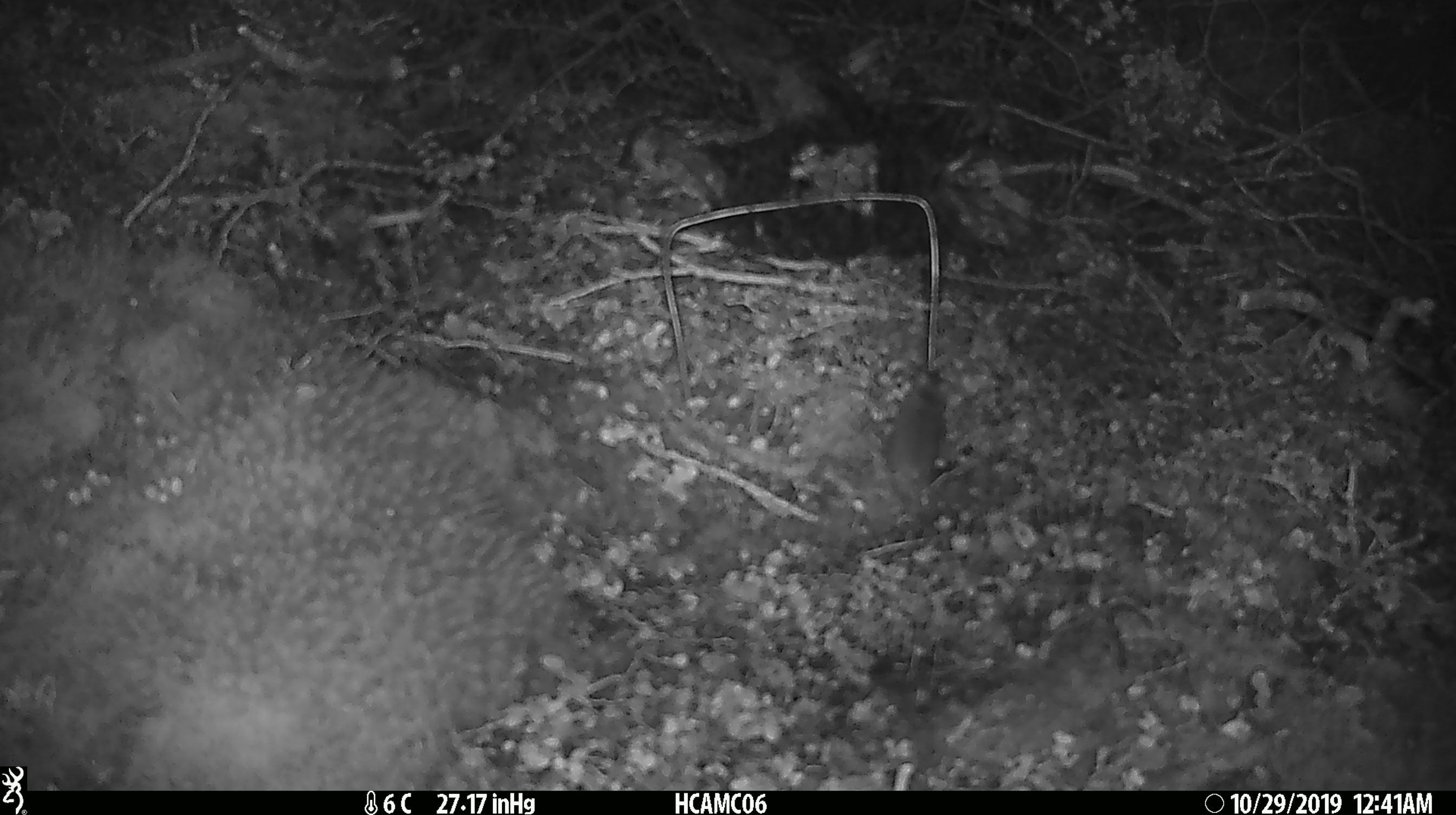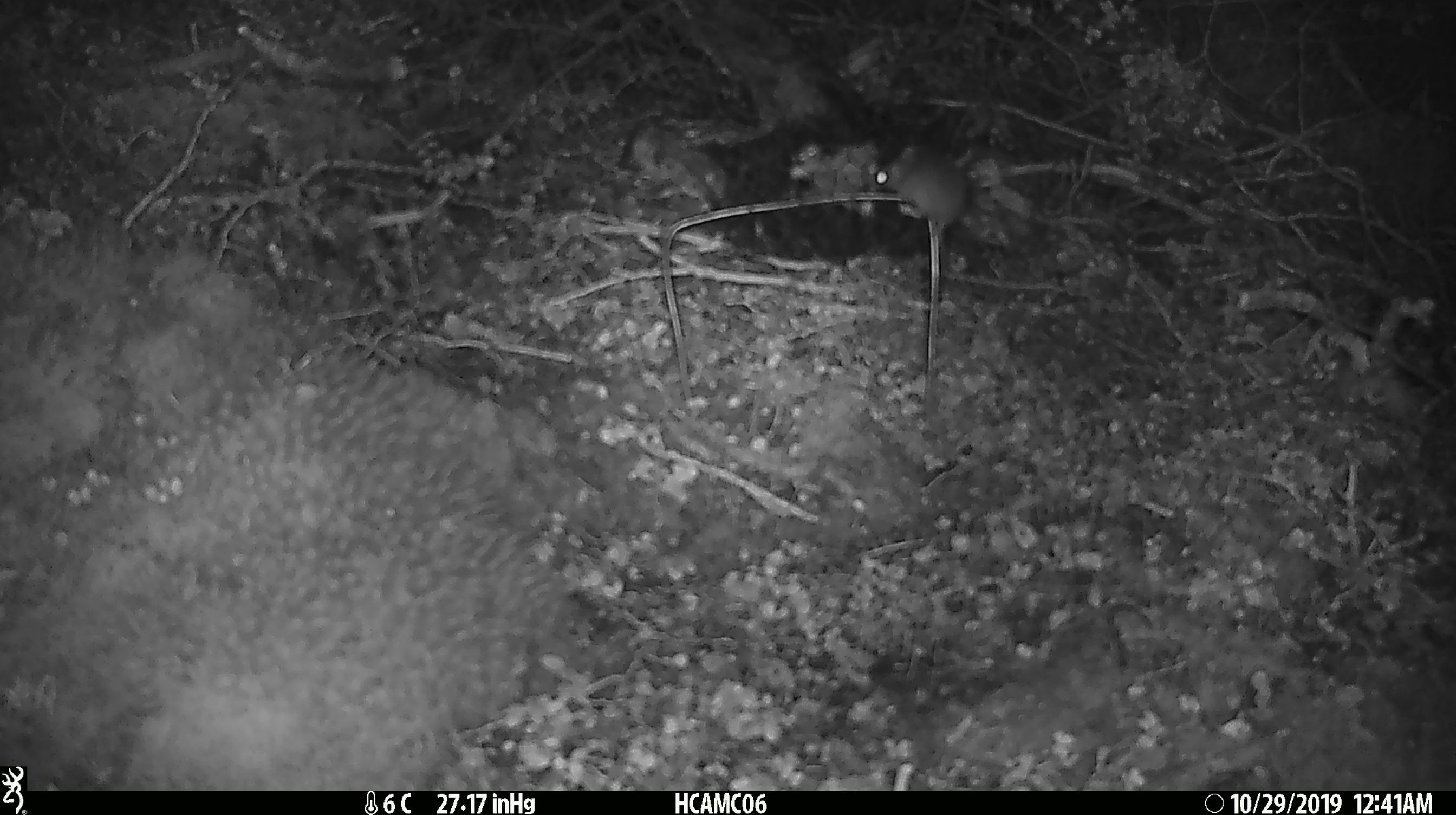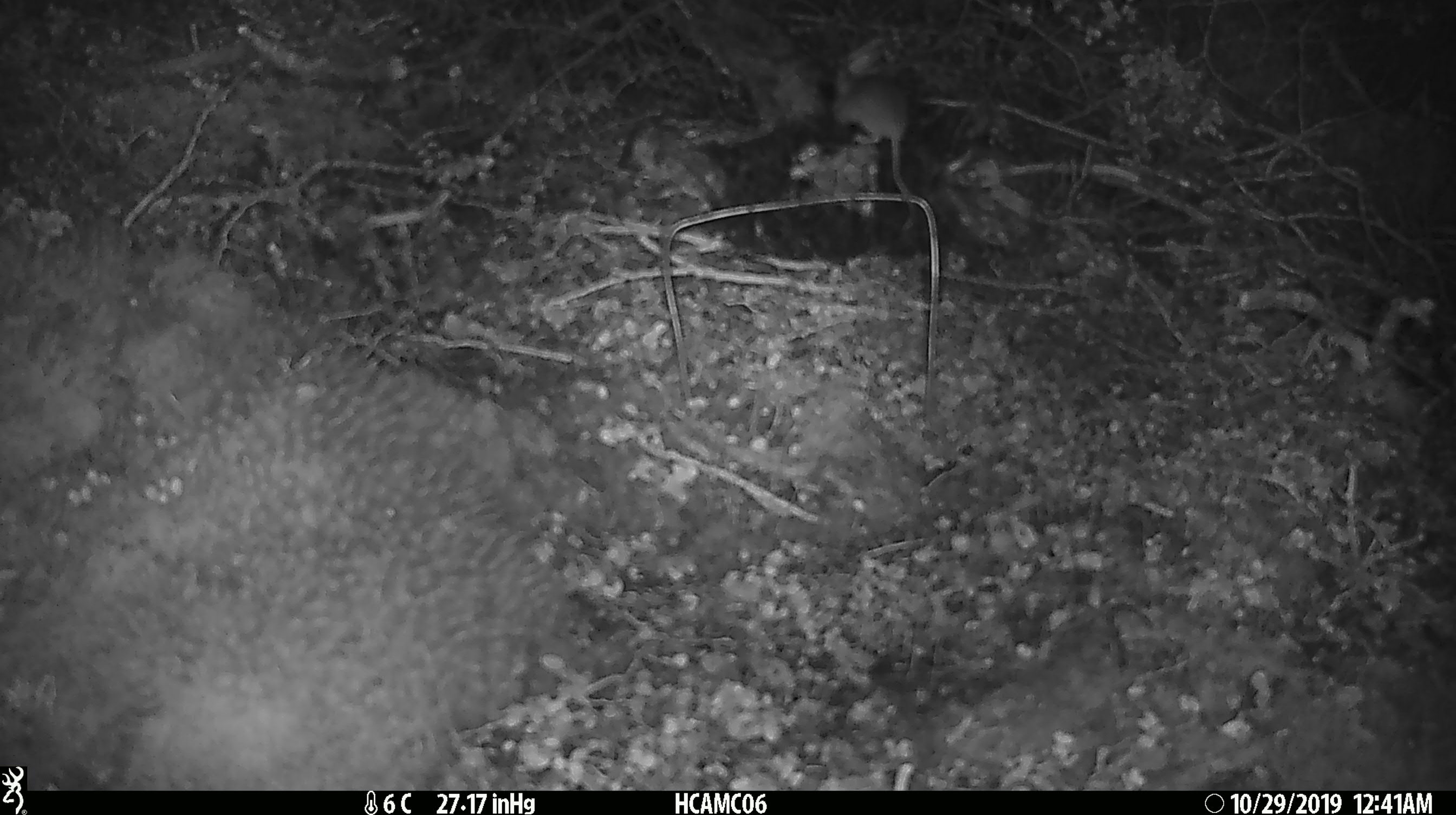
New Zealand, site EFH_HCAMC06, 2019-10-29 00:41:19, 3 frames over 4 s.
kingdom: Animalia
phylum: Chordata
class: Mammalia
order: Rodentia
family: Muridae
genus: Mus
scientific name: Mus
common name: mouse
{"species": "mouse (Mus)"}